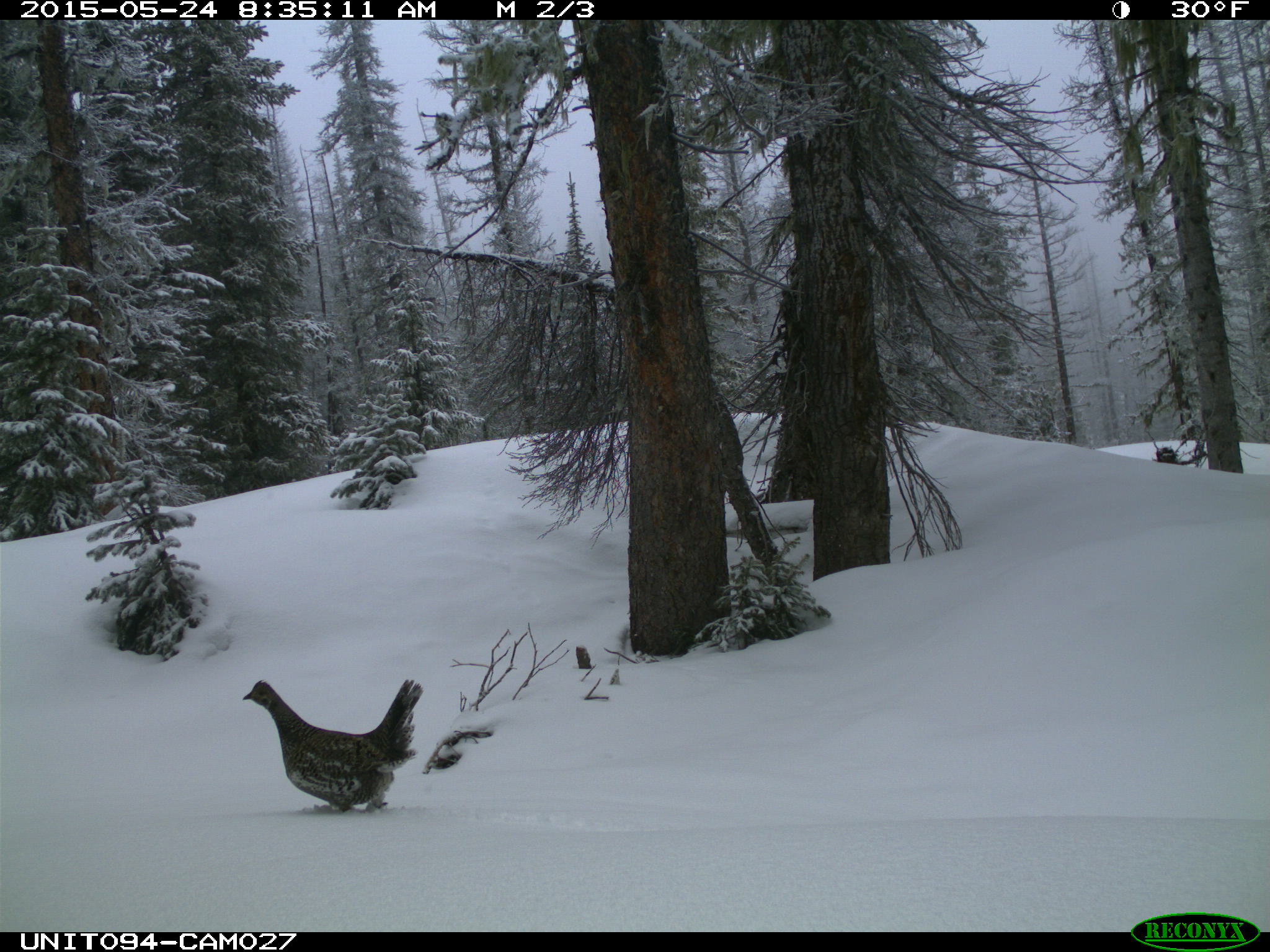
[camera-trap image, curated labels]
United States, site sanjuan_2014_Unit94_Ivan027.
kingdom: Animalia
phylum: Chordata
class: Aves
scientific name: Aves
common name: birds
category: unidentified bird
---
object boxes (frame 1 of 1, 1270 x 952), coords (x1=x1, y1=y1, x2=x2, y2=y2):
animal: (x1=242, y1=680, x2=424, y2=813)